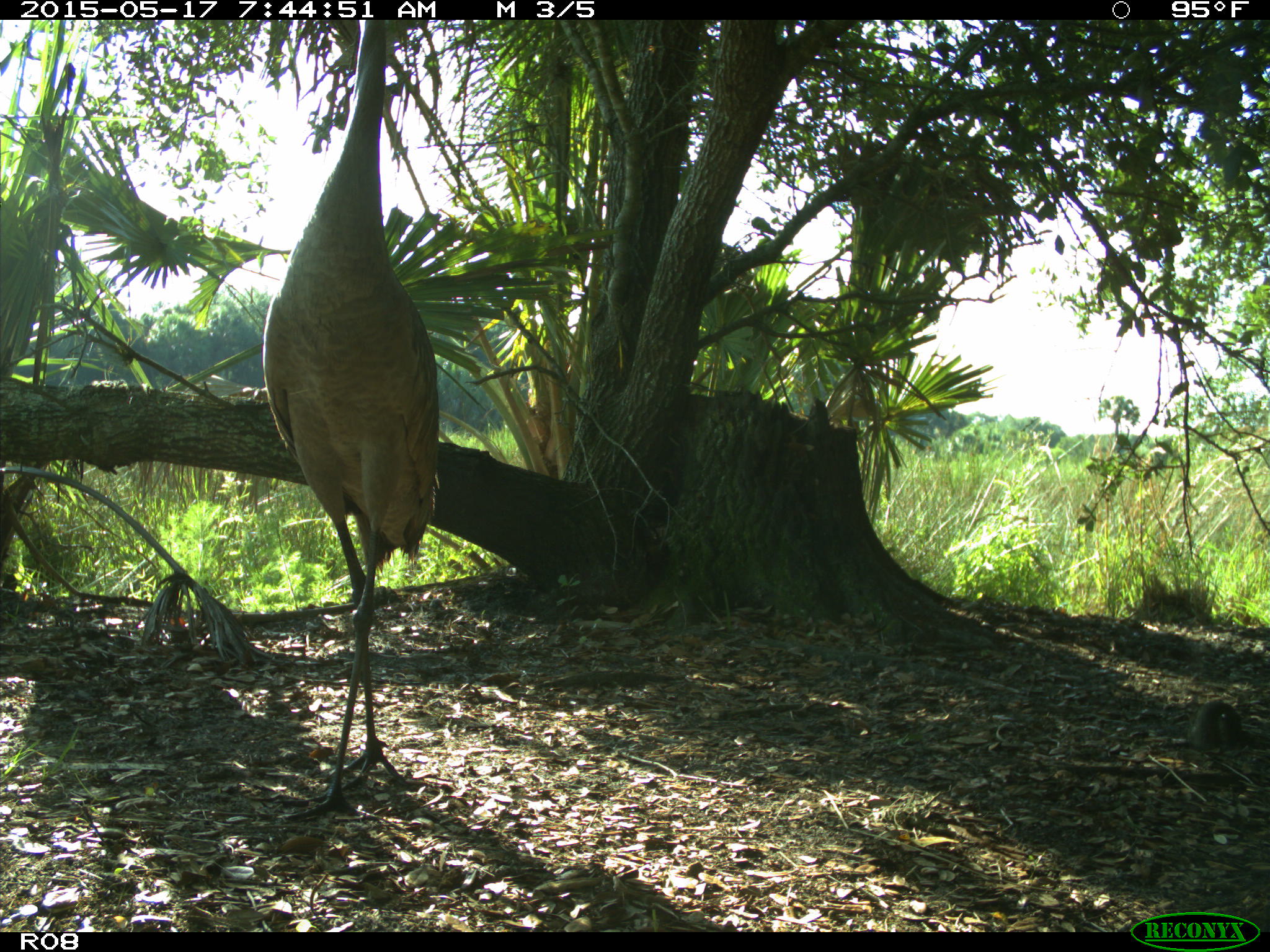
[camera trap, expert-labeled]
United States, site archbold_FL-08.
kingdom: Animalia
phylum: Chordata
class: Aves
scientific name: Aves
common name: birds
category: unidentified bird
Unidentified bird (birds) (Aves).